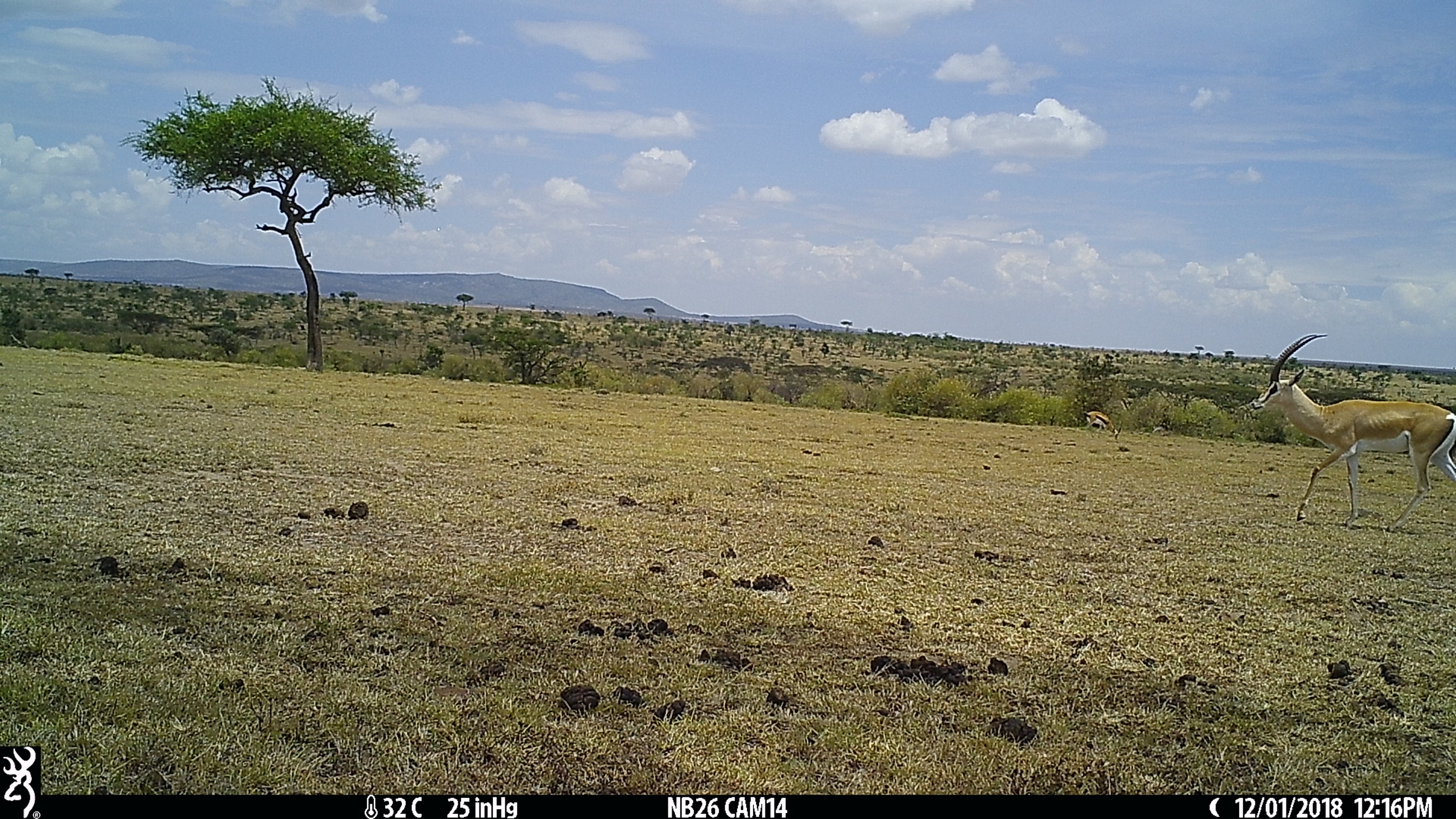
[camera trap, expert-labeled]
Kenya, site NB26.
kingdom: Animalia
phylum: Chordata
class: Mammalia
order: Artiodactyla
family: Bovidae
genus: Eudorcas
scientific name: Eudorcas thomsonii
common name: thomon's gazelle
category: gazelle thomsons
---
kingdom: Animalia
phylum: Chordata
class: Mammalia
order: Artiodactyla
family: Bovidae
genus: Nanger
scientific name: Nanger granti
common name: grant's gazelle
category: gazelle grants